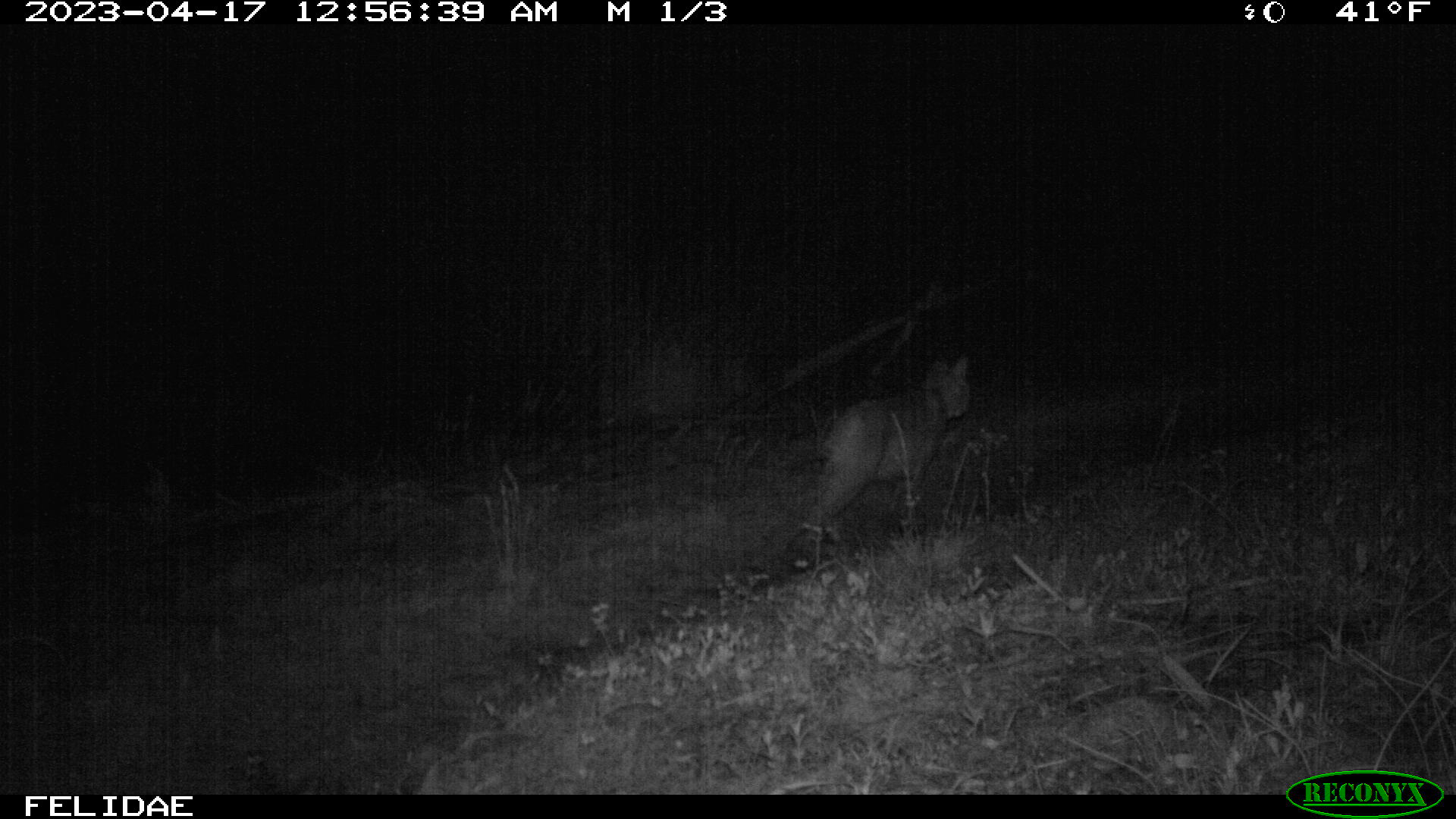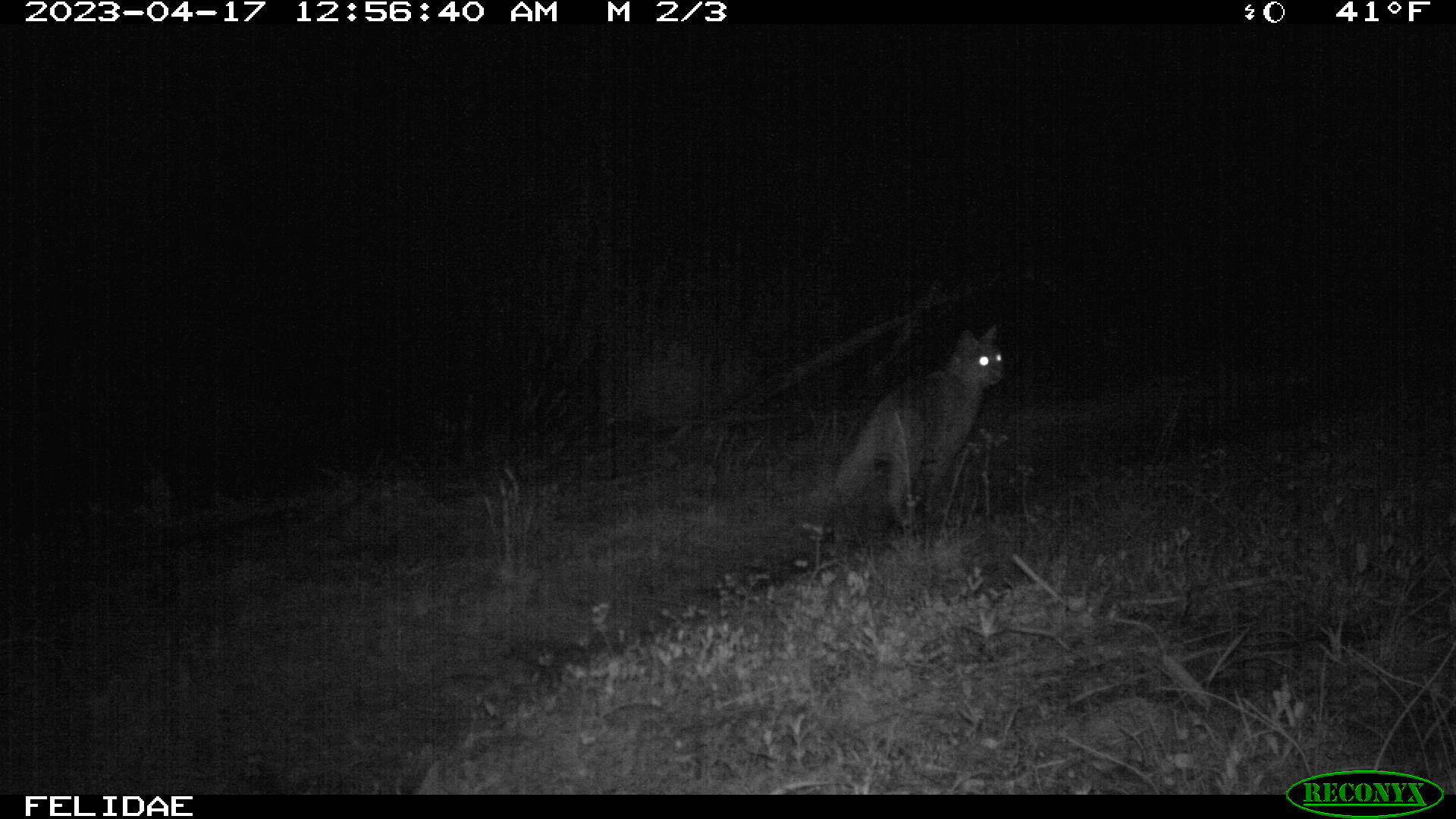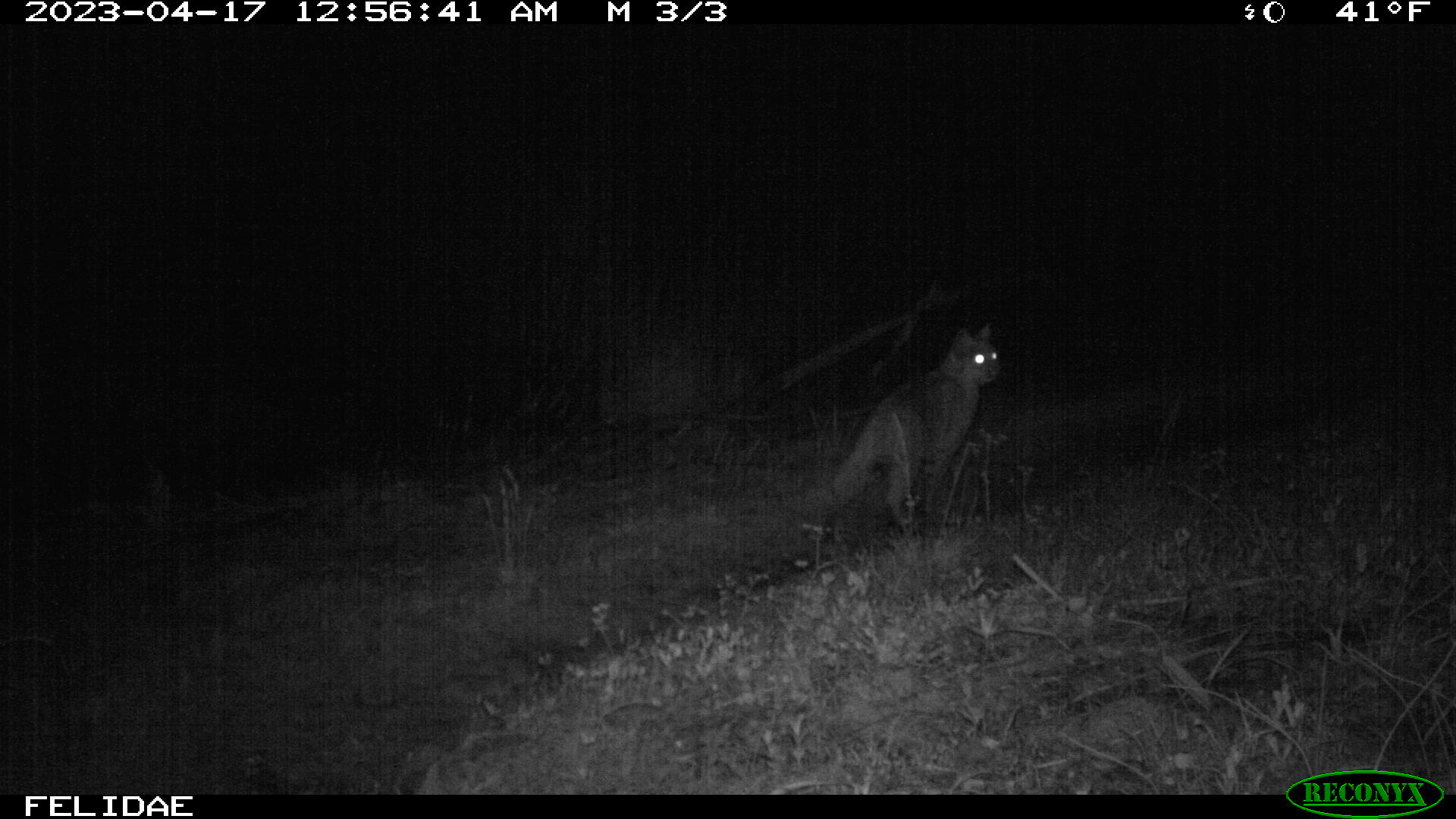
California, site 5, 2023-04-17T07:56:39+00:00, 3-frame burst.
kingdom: Animalia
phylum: Chordata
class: Mammalia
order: Carnivora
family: Felidae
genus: Lynx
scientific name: Lynx rufus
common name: bobcat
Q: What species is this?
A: Bobcat (Lynx rufus).